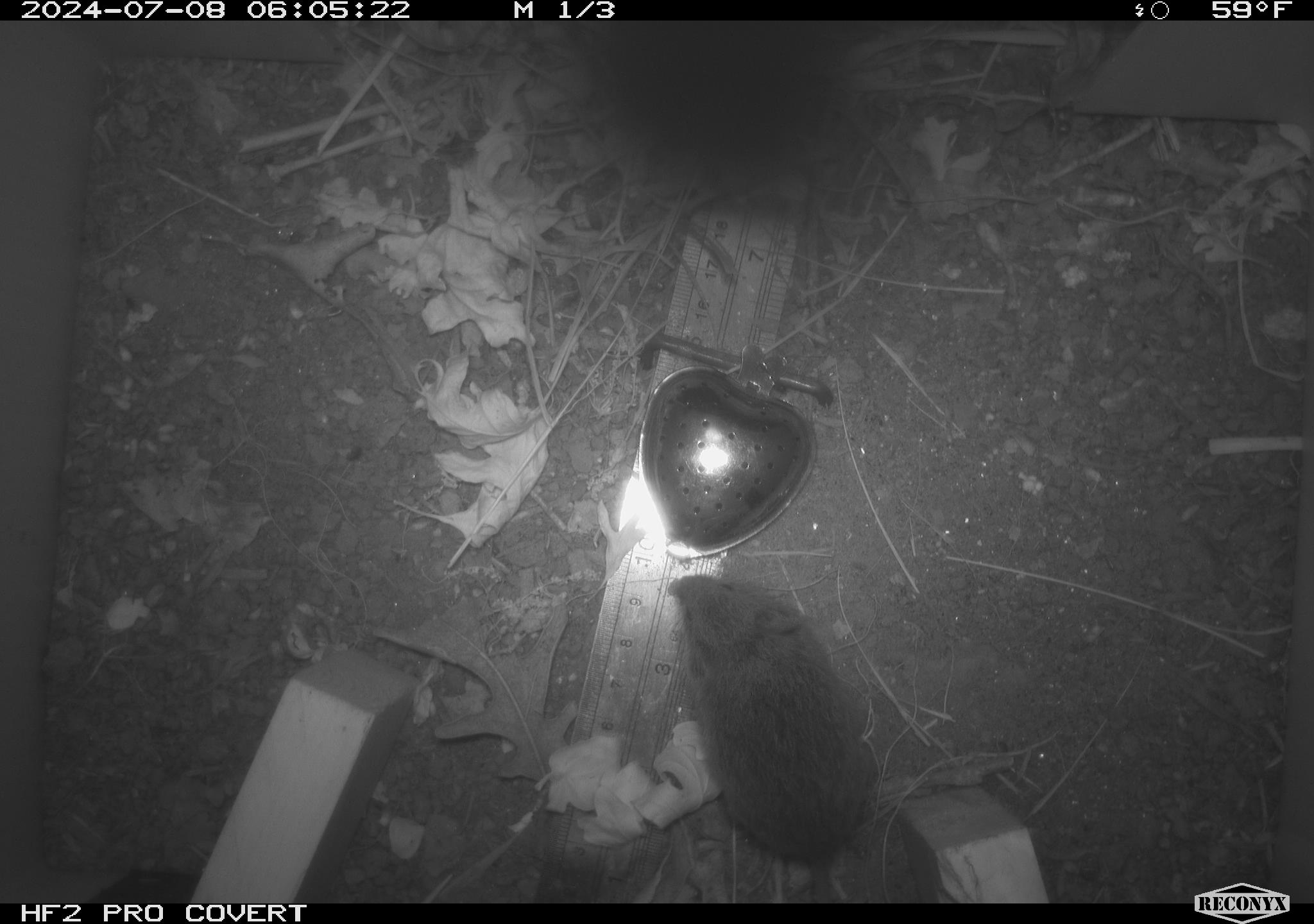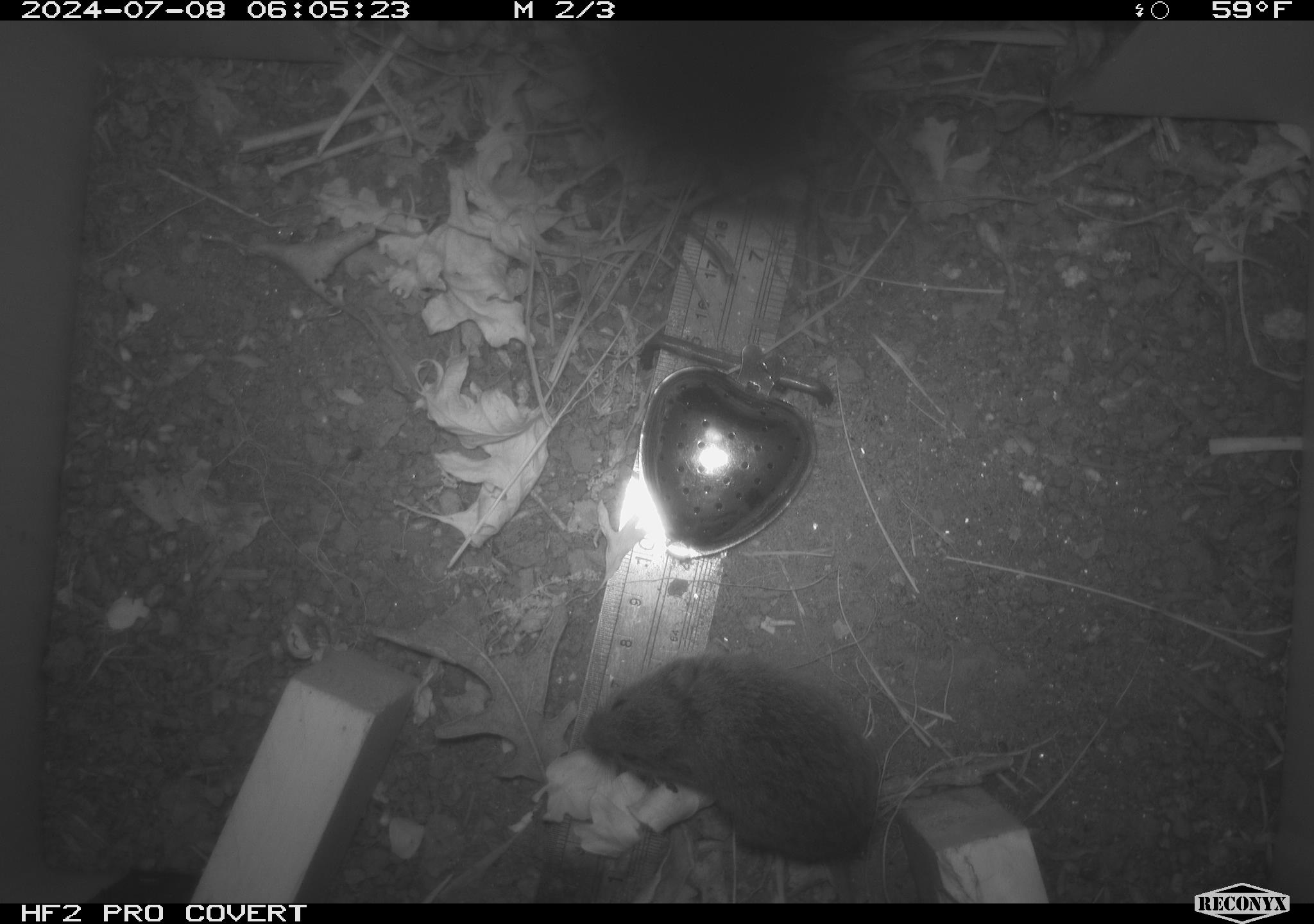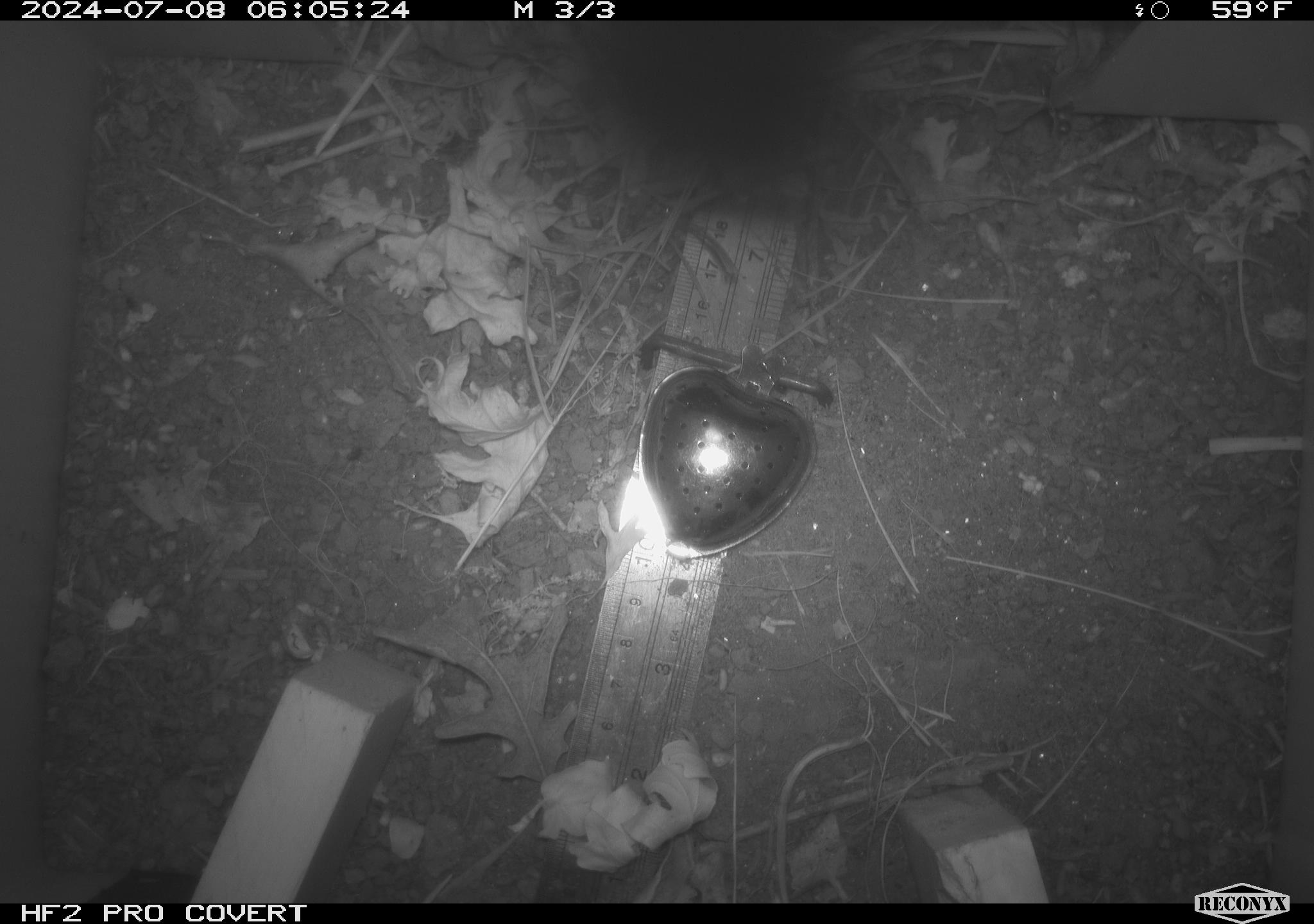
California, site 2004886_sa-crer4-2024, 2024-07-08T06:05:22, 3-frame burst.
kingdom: Animalia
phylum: Chordata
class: Mammalia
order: Rodentia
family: Cricetidae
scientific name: Arvicolinae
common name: voles, lemmings, and muskrats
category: arvicolinae subfamily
Arvicolinae subfamily (voles, lemmings, and muskrats) (Arvicolinae).